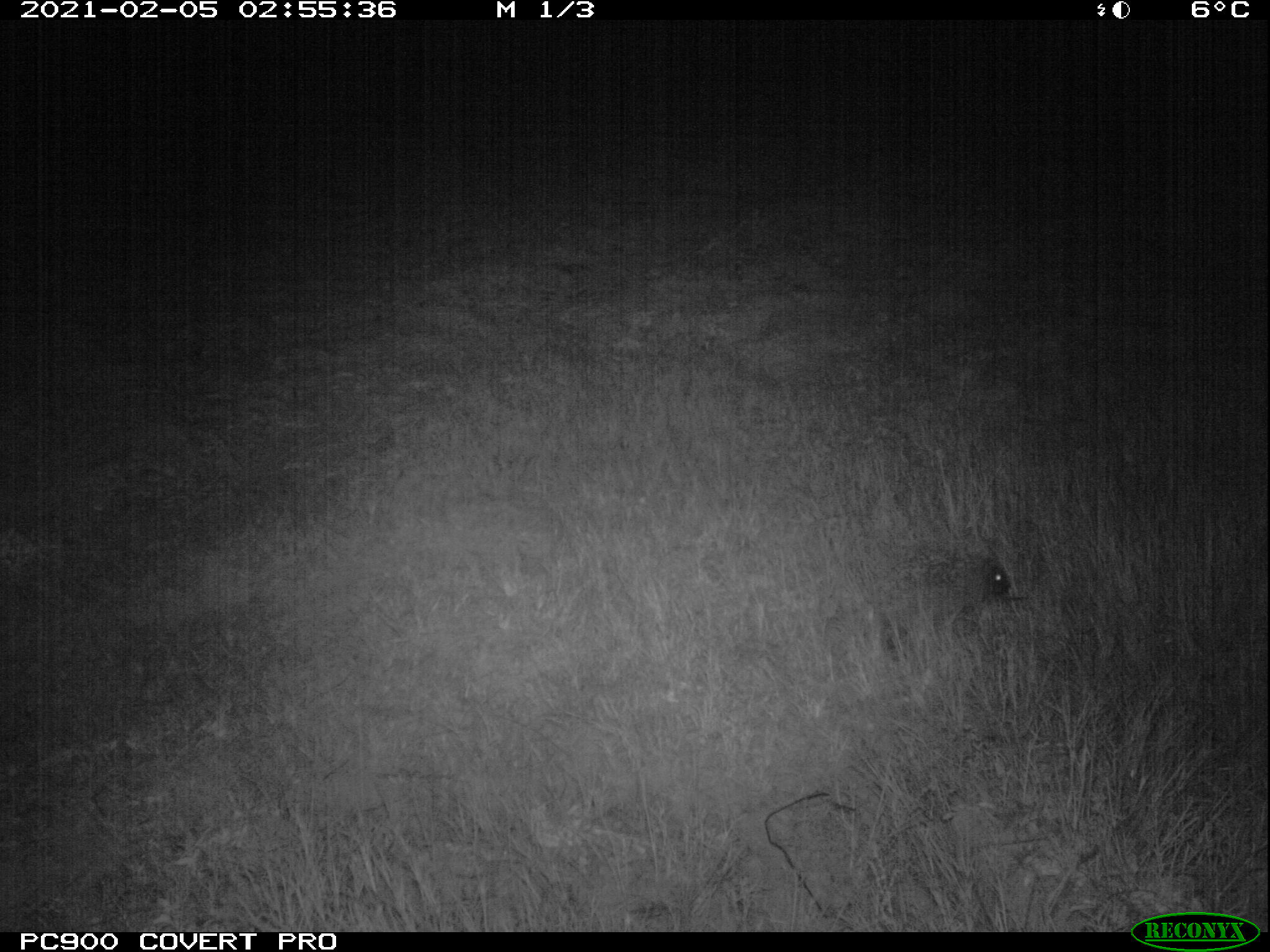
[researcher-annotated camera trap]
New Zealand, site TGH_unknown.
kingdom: Animalia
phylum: Chordata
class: Mammalia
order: Eulipotyphla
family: Erinaceidae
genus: Erinaceus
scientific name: Erinaceus europaeus europaeus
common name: european hedgehog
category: hedgehog